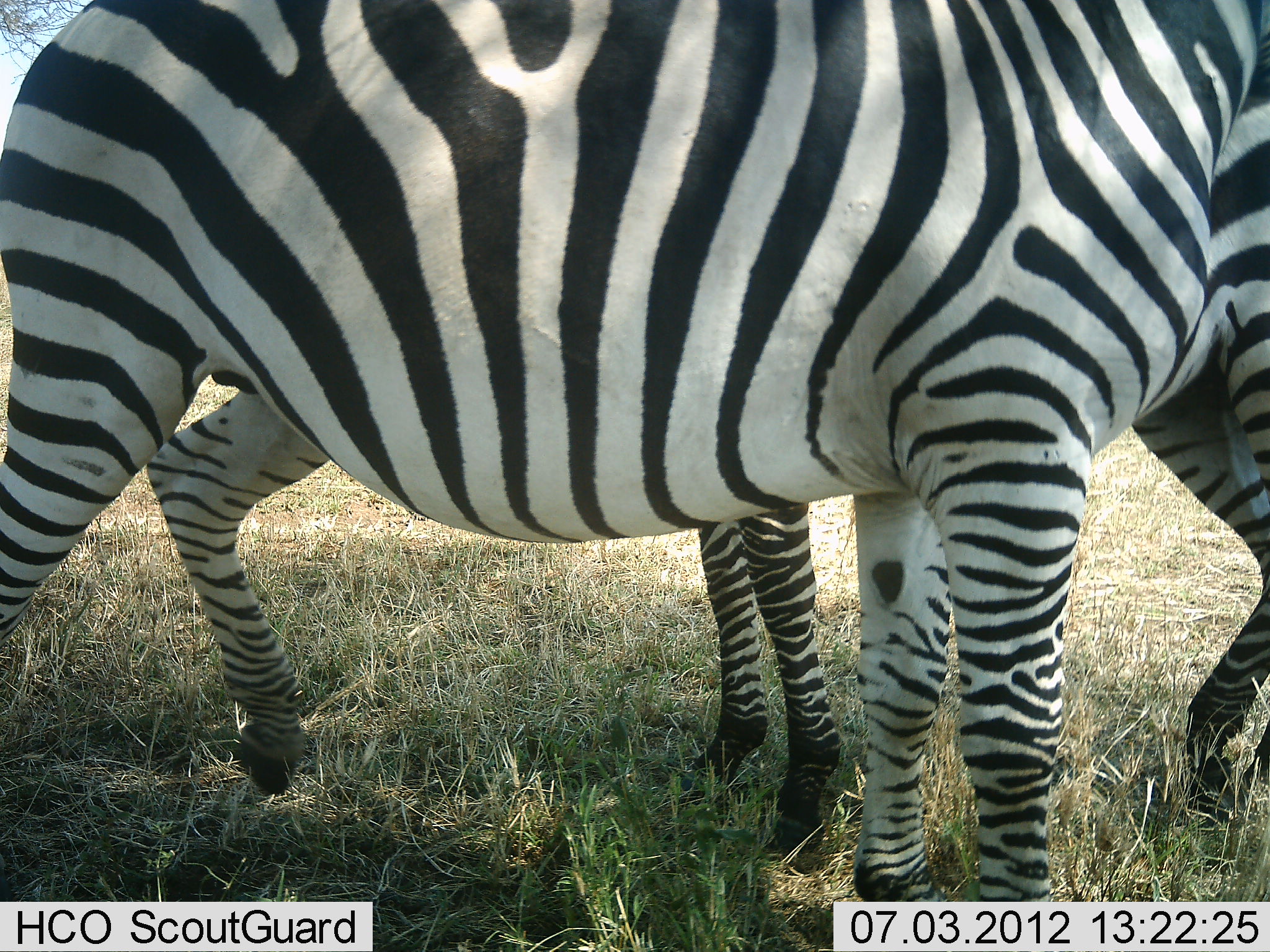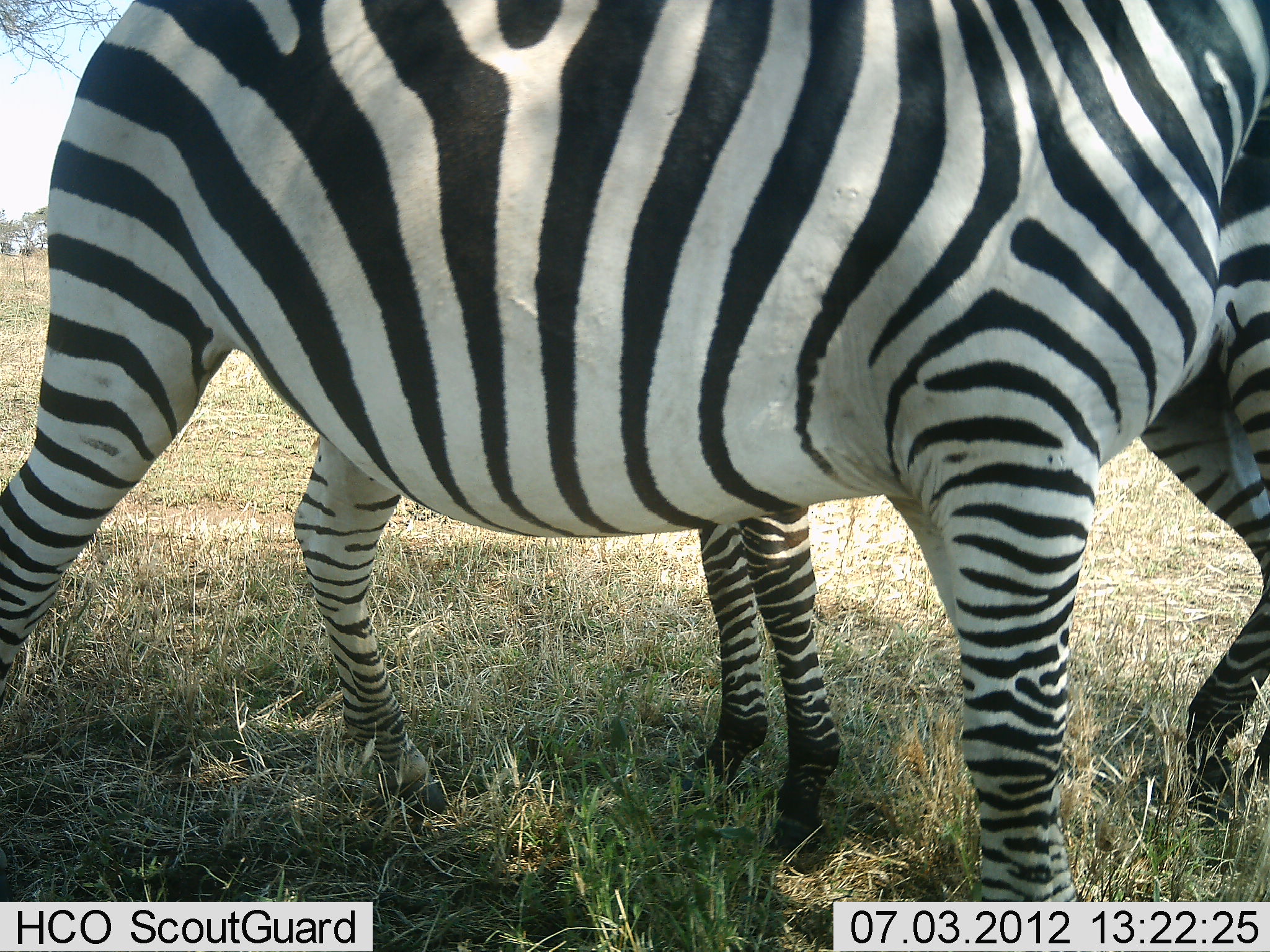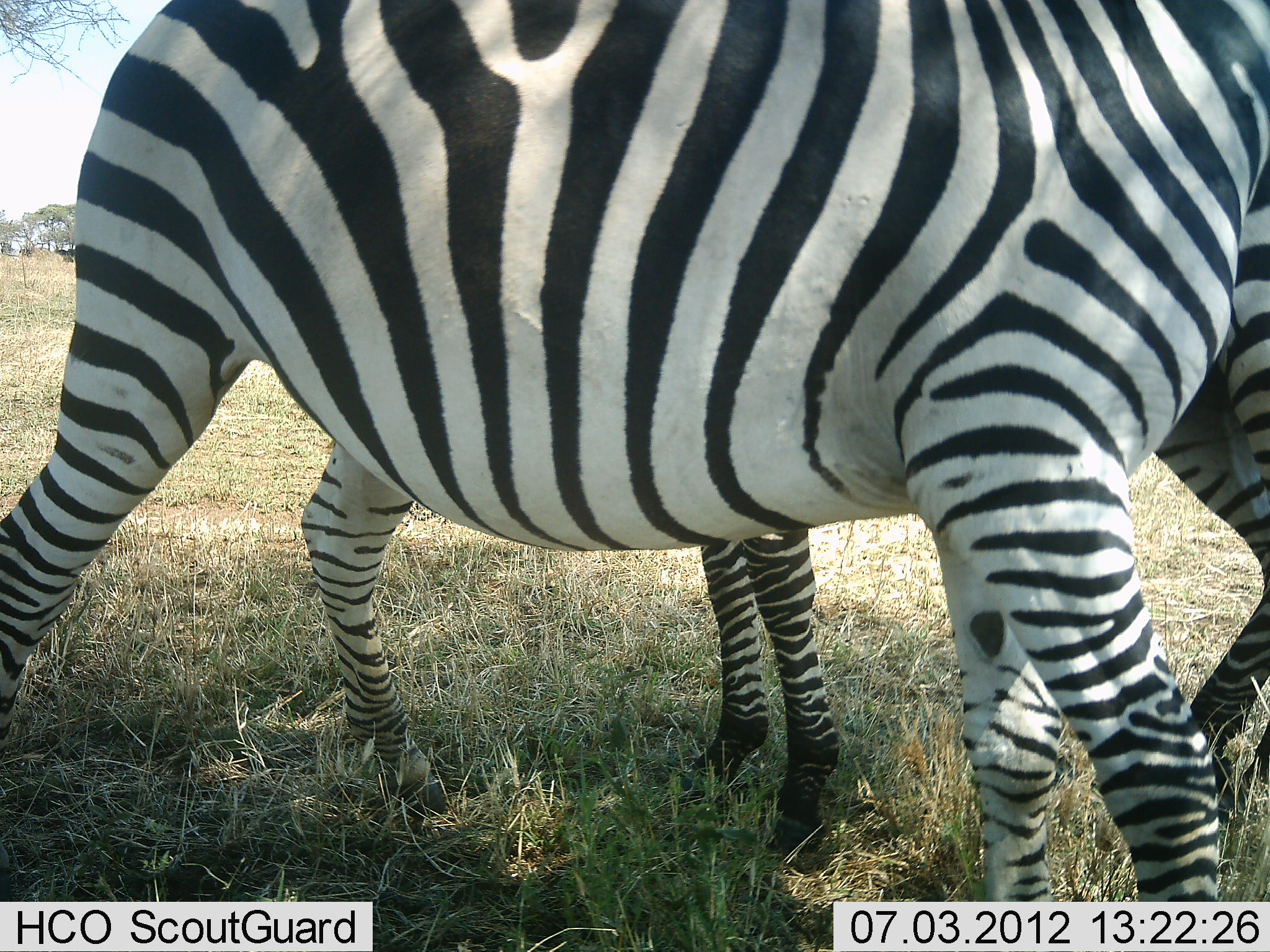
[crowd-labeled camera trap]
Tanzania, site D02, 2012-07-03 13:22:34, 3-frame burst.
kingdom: Animalia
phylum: Chordata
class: Mammalia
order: Perissodactyla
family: Equidae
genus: Equus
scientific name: Equus quagga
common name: plains zebra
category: zebra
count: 2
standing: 100%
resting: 0%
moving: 20%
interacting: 0%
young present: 20%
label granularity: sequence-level